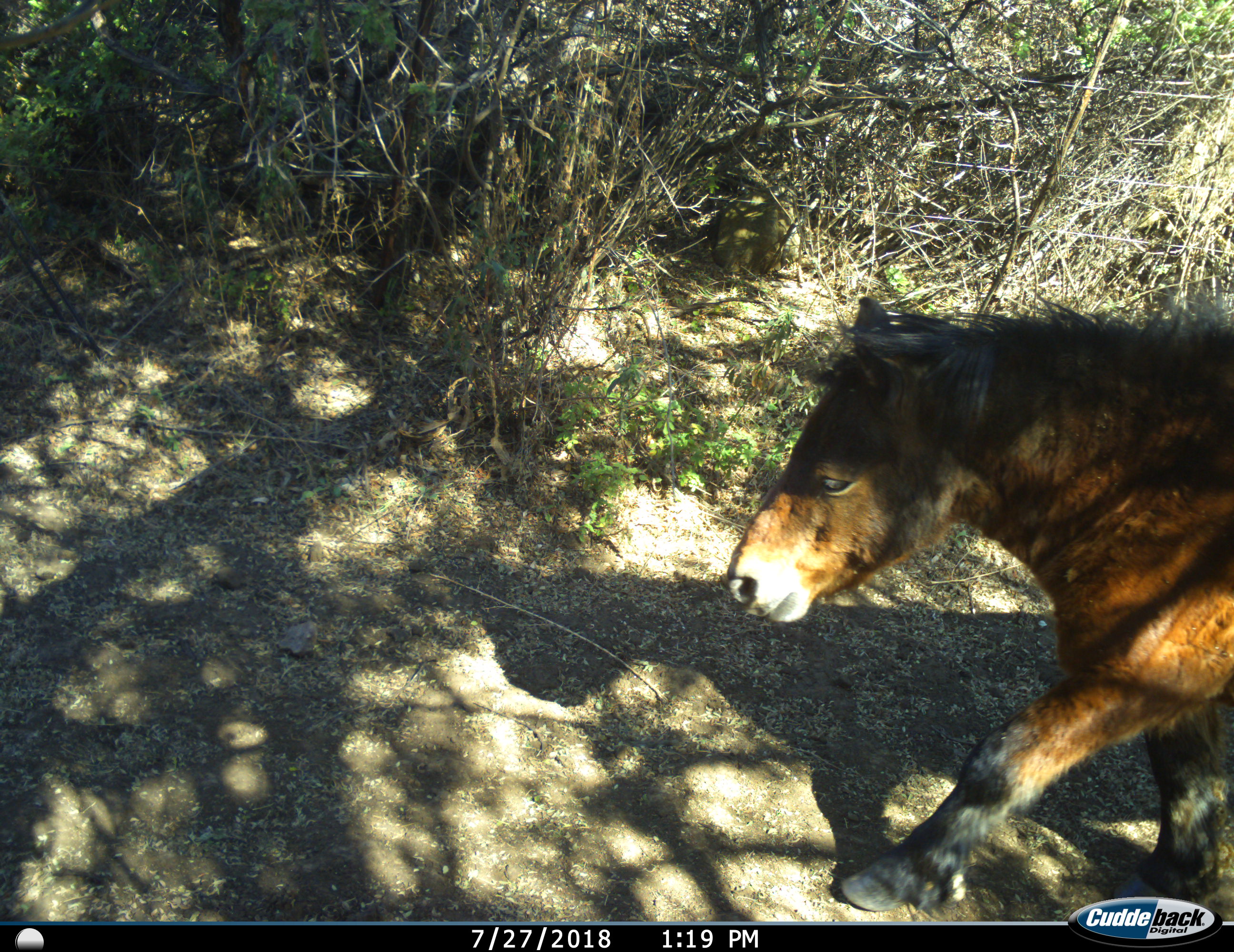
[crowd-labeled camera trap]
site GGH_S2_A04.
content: unidentified animal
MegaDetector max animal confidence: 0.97